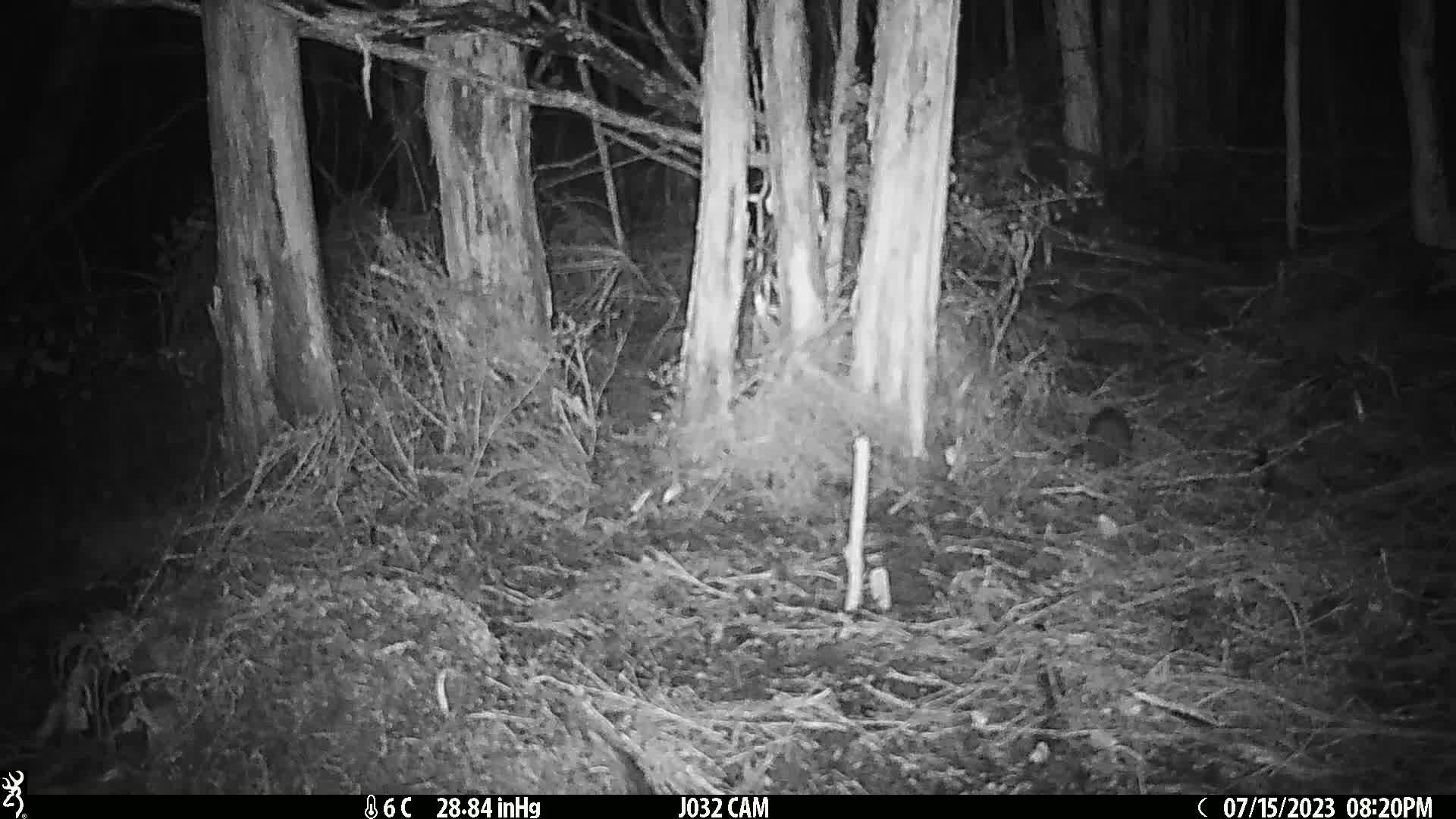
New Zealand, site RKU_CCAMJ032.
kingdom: Animalia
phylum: Chordata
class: Mammalia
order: Rodentia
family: Muridae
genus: Rattus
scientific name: Rattus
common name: rat